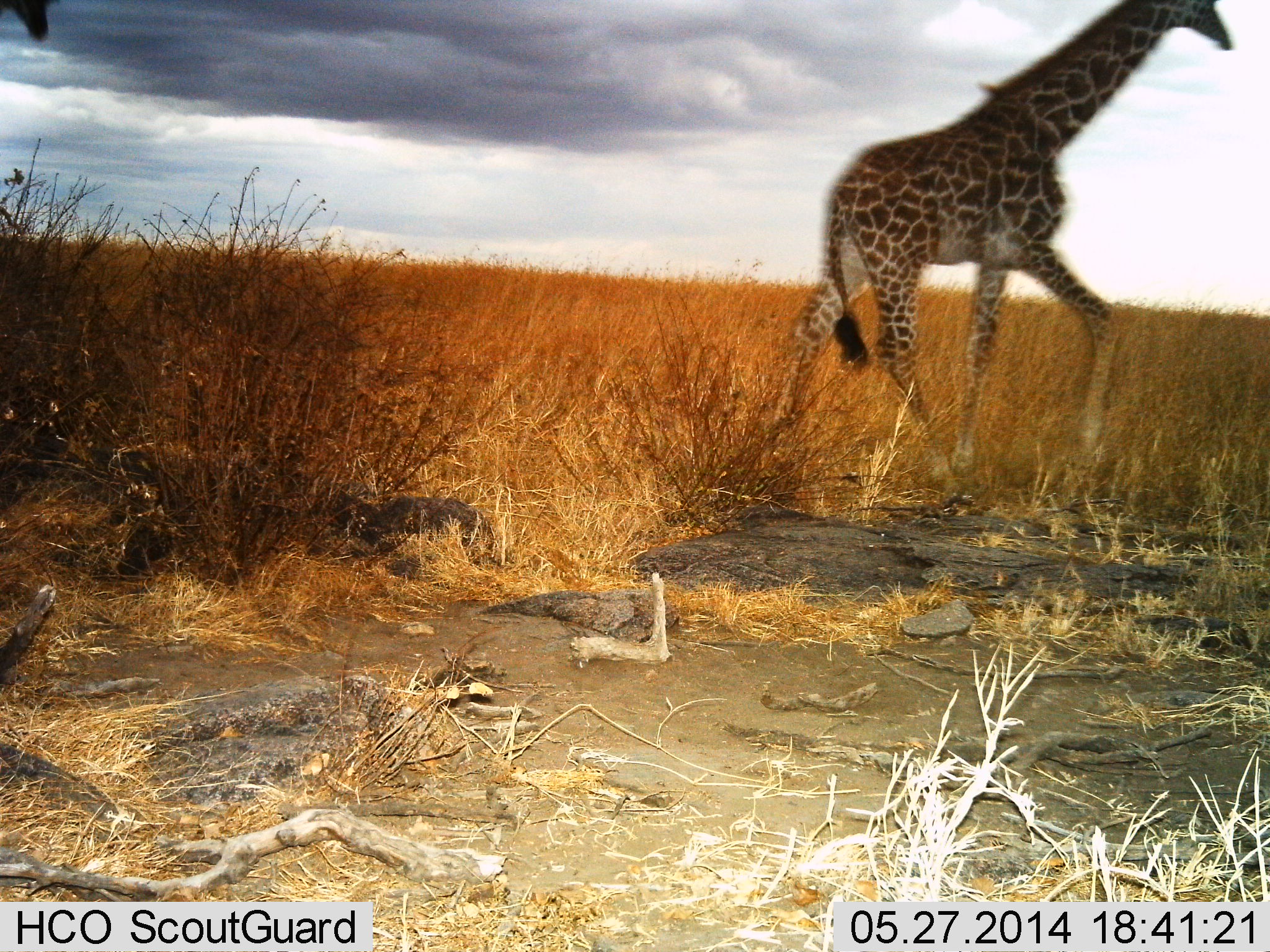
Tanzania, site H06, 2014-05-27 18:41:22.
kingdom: Animalia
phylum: Chordata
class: Mammalia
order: Artiodactyla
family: Giraffidae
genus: Giraffa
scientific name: Giraffa camelopardalis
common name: giraffe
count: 1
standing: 0%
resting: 0%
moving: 100%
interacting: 0%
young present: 5%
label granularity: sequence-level